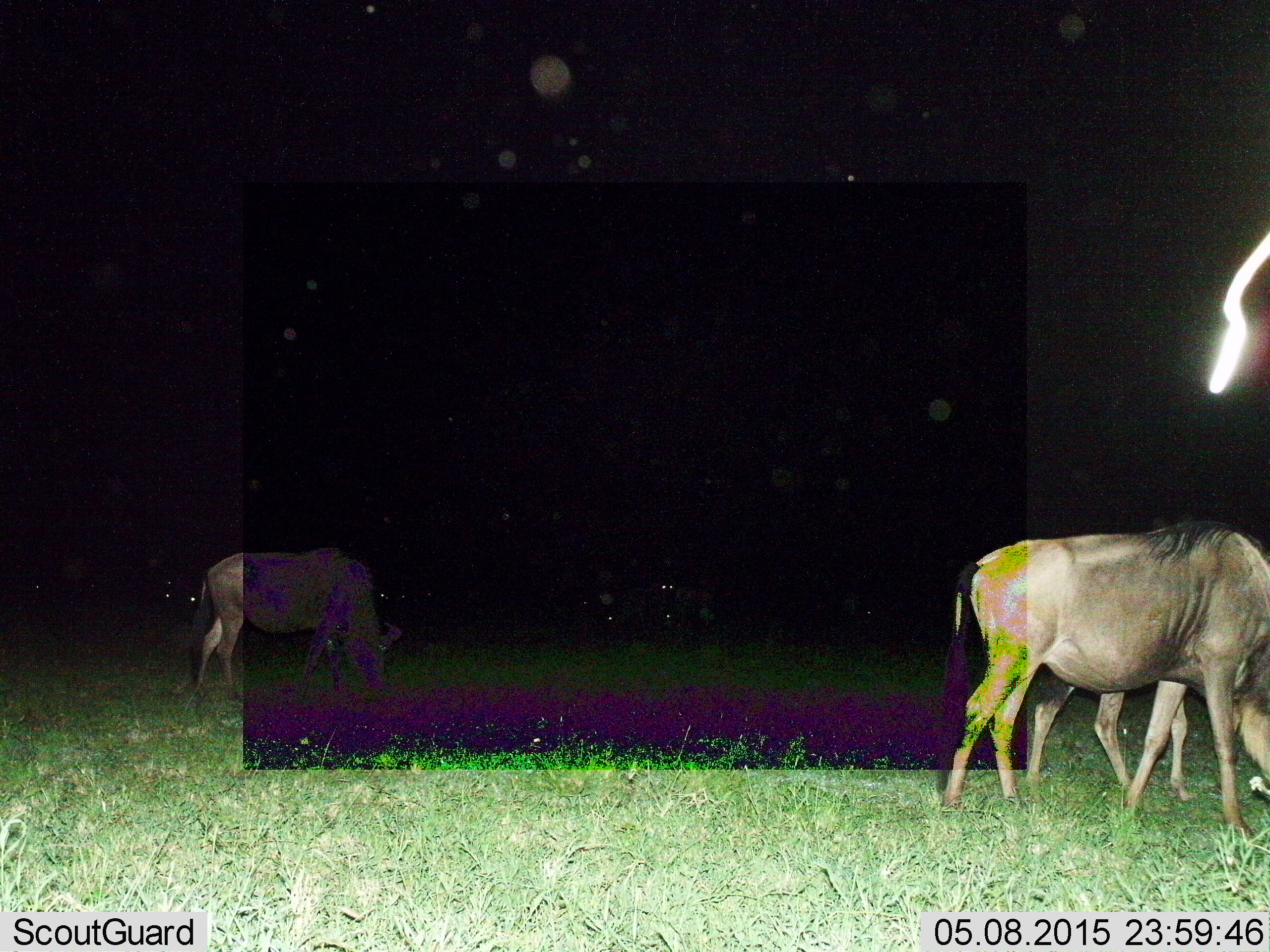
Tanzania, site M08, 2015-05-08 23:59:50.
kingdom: Animalia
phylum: Chordata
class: Mammalia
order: Artiodactyla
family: Bovidae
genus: Connochaetes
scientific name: Connochaetes taurinus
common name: blue wildebeest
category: wildebeest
Wildebeest (blue wildebeest) (Connochaetes taurinus), count 3. Behavior (volunteer vote fractions): standing 20%, resting 0%, moving 0%, interacting 0%. Young present (vote fraction): 10%. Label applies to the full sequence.